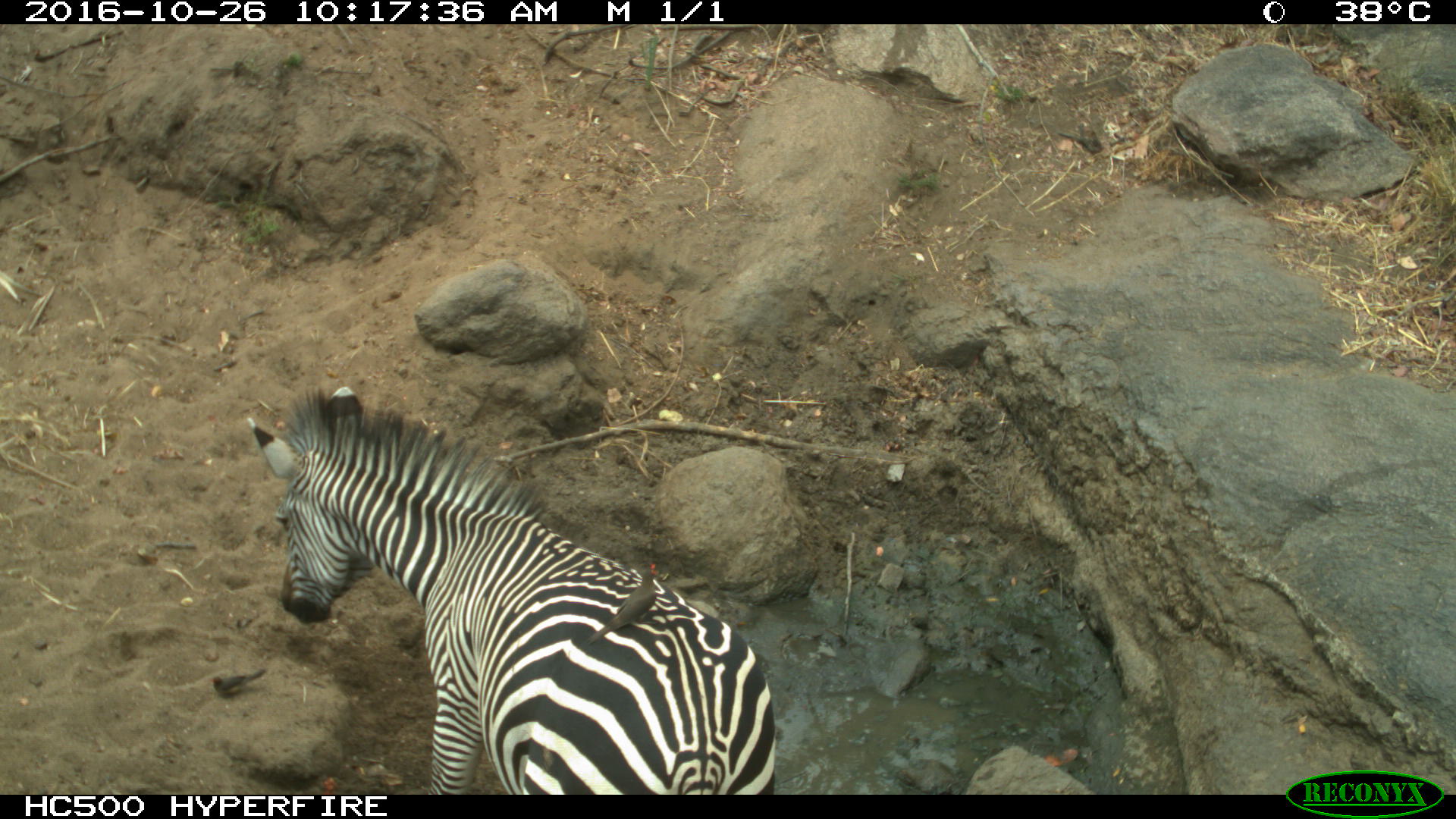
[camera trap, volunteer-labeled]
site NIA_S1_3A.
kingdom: Animalia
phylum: Chordata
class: Aves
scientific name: Aves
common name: bird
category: birdother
Birdother (bird) (Aves), count 1. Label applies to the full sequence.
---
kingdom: Animalia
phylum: Chordata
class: Mammalia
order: Perissodactyla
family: Equidae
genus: Equus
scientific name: Equus quagga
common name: plains zebra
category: zebraplains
Zebraplains (plains zebra) (Equus quagga), count 1. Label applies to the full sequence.